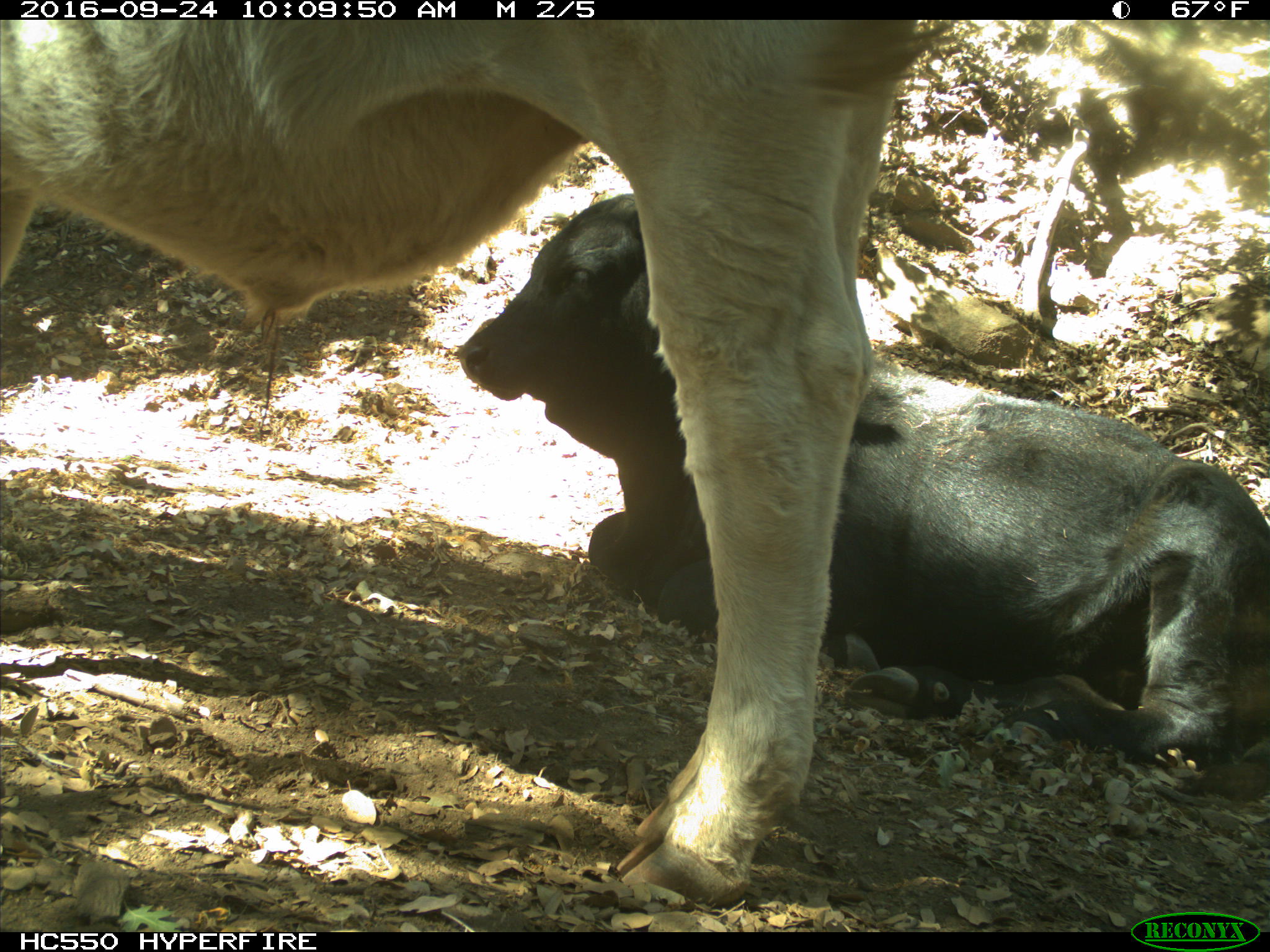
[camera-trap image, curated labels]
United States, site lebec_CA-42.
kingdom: Animalia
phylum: Chordata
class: Mammalia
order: Artiodactyla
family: Bovidae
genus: Bos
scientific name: Bos taurus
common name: domestic cow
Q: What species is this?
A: Bos taurus (domestic cow).